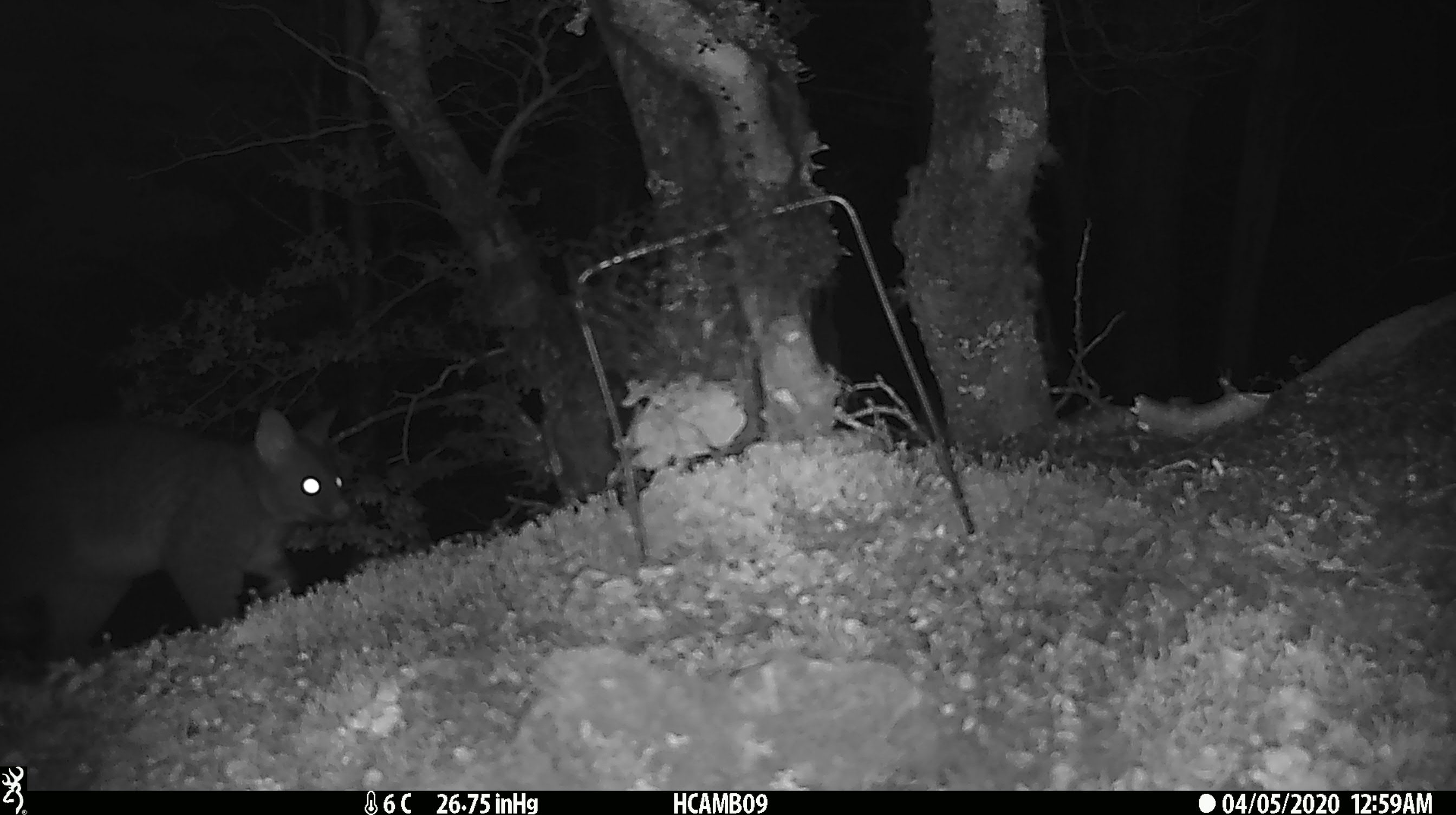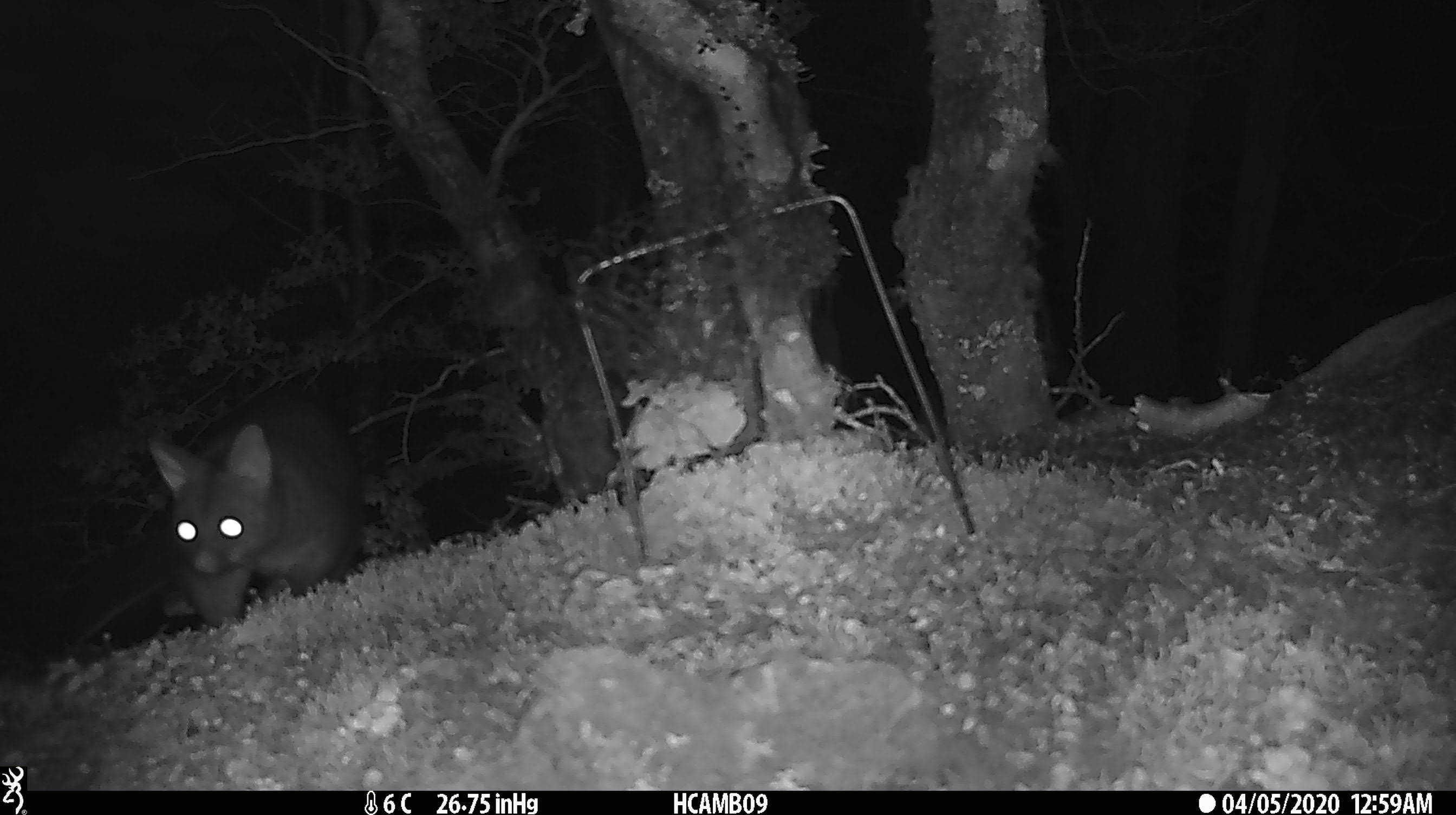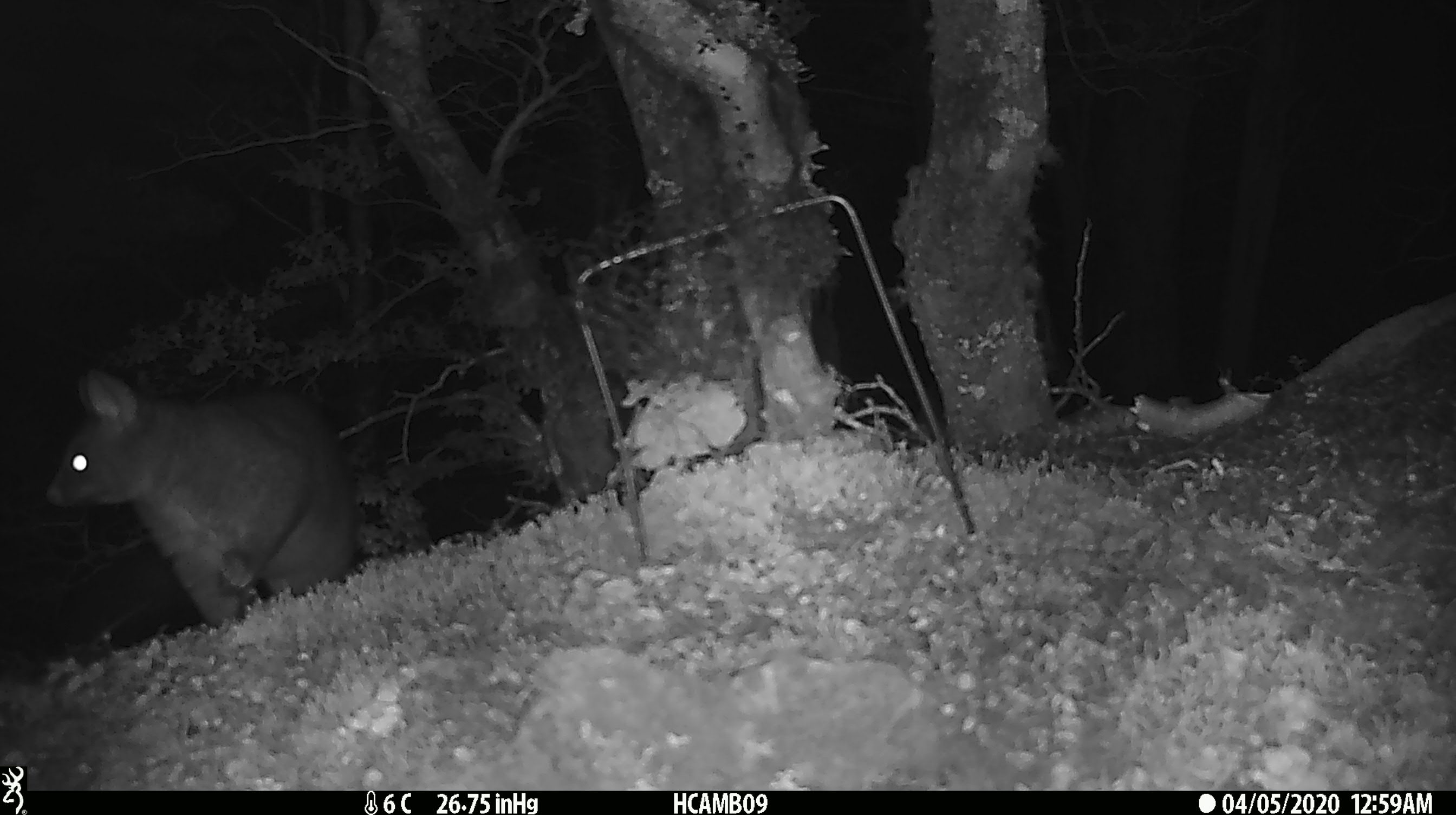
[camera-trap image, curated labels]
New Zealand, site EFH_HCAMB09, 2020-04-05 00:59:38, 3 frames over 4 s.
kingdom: Animalia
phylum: Chordata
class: Mammalia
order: Diprotodontia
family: Phalangeridae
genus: Trichosurus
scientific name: Trichosurus vulpecula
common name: common brushtail possum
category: possum